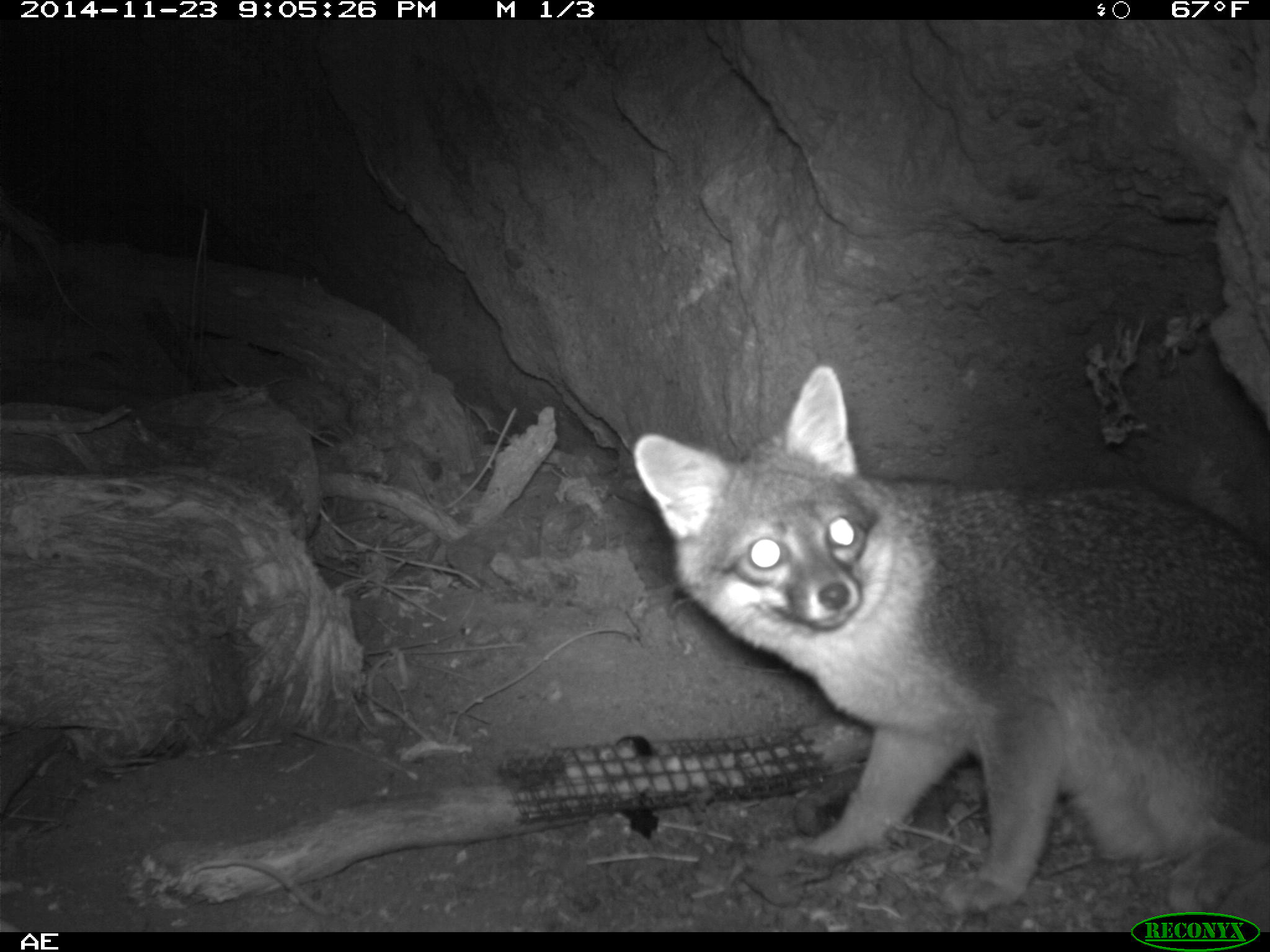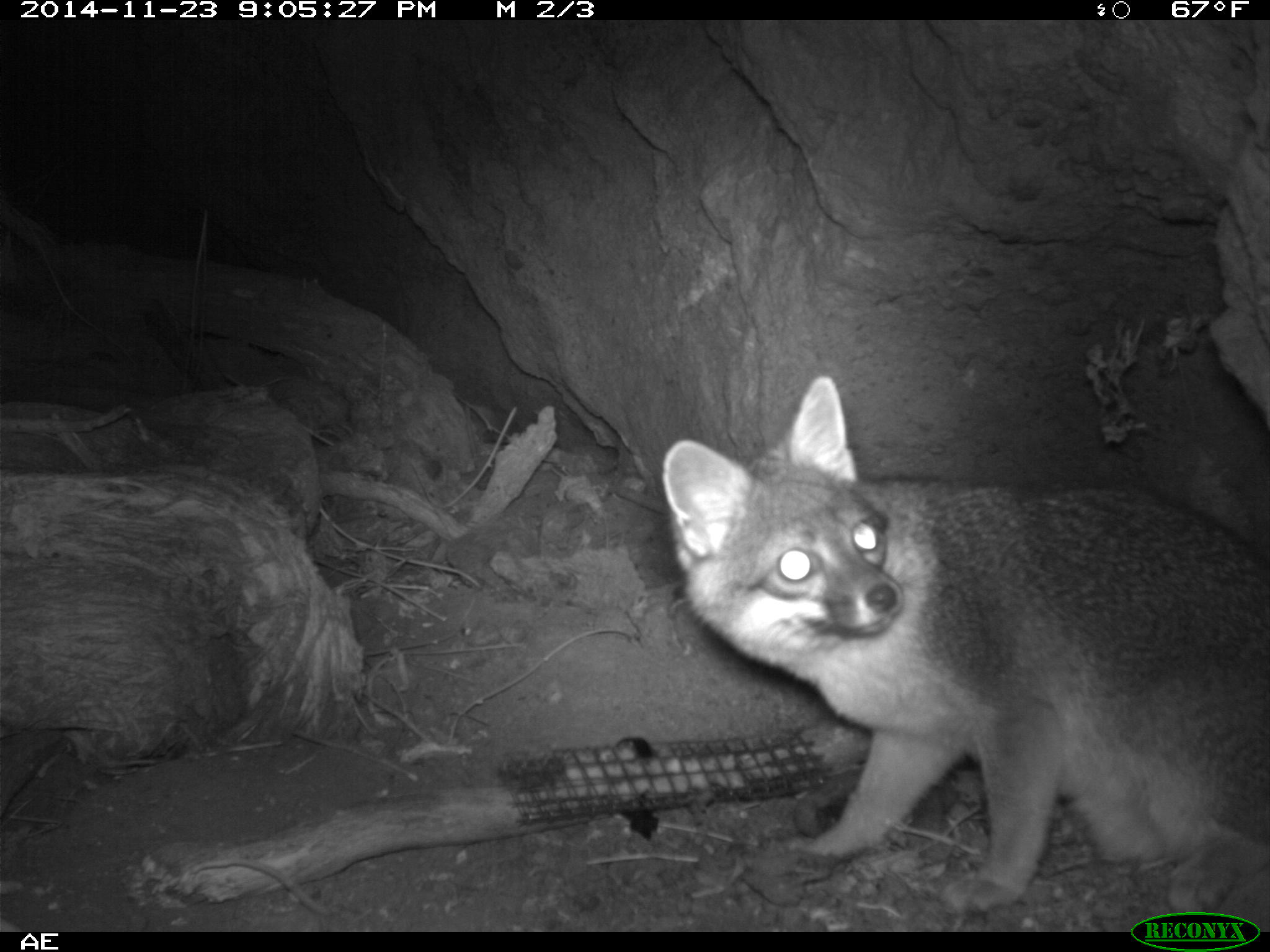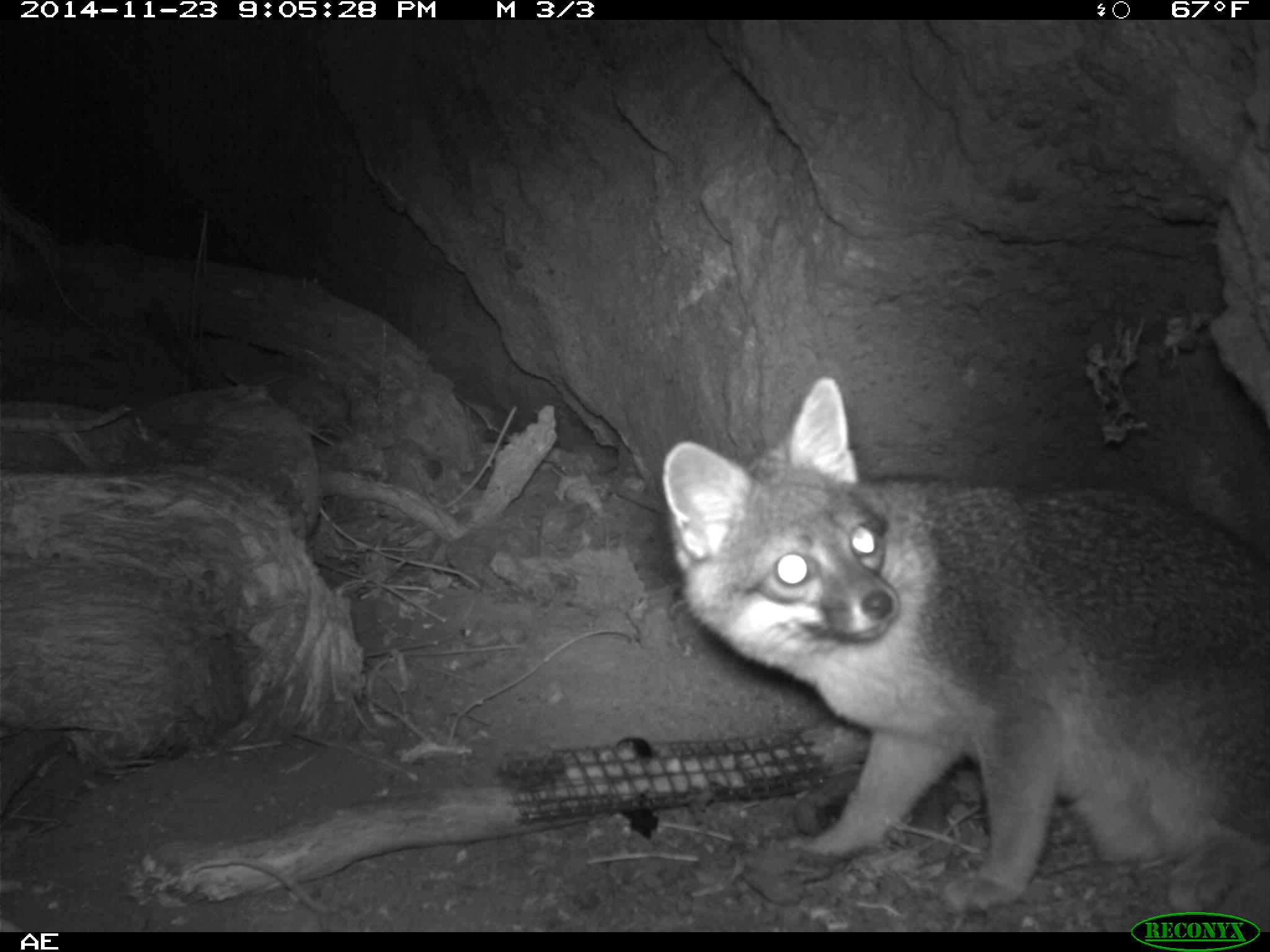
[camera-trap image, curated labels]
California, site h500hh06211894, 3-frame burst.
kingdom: Animalia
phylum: Chordata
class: Mammalia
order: Carnivora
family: Canidae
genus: Urocyon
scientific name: Urocyon littoralis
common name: island fox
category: fox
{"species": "fox (island fox) (Urocyon littoralis)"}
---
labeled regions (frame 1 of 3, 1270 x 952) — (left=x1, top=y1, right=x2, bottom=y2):
fox: (left=631, top=364, right=1269, bottom=917)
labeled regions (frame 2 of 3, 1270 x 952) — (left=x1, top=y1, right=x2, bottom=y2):
fox: (left=660, top=373, right=1269, bottom=914)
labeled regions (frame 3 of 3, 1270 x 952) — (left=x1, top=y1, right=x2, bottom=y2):
fox: (left=660, top=377, right=1269, bottom=917)